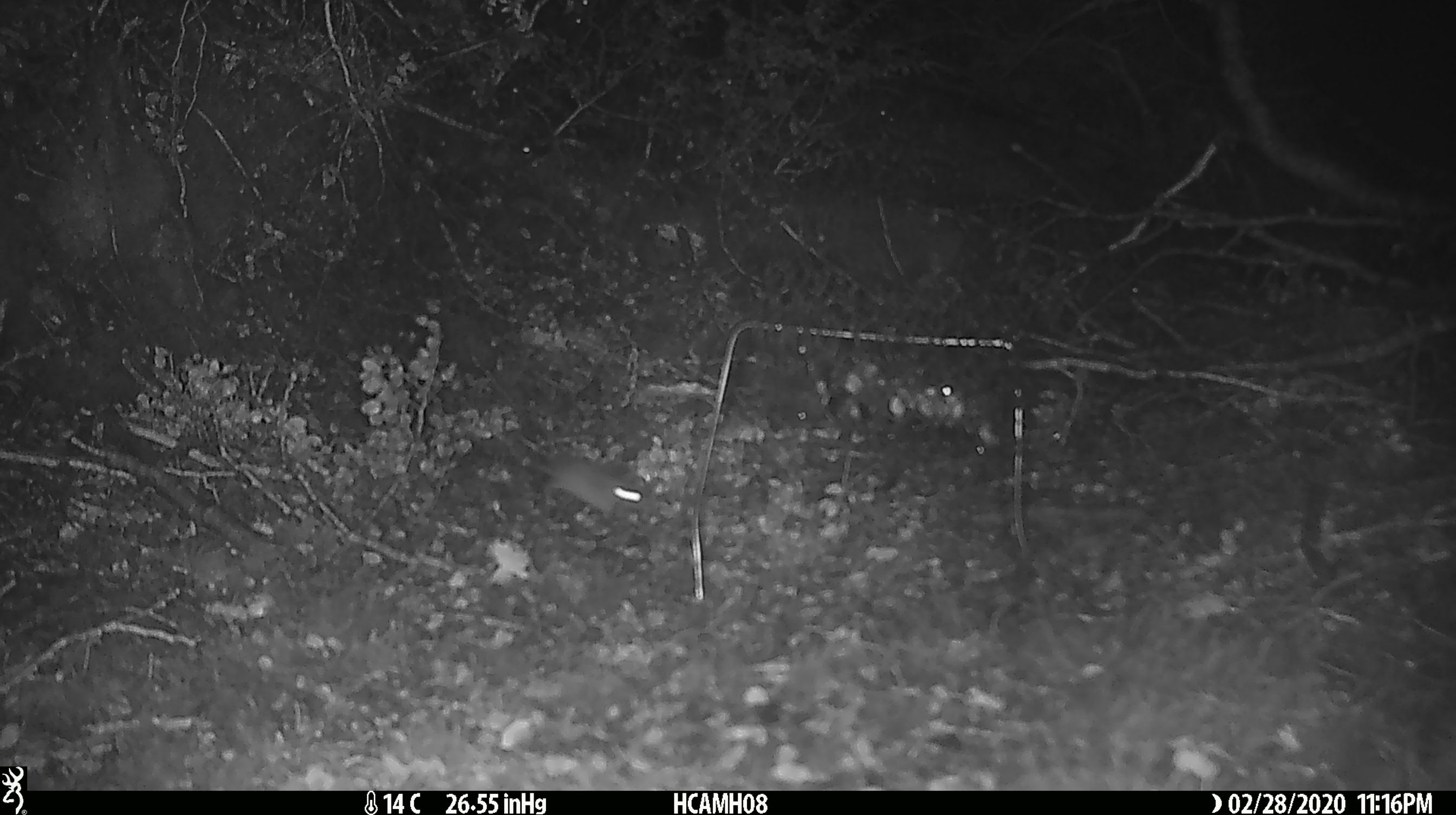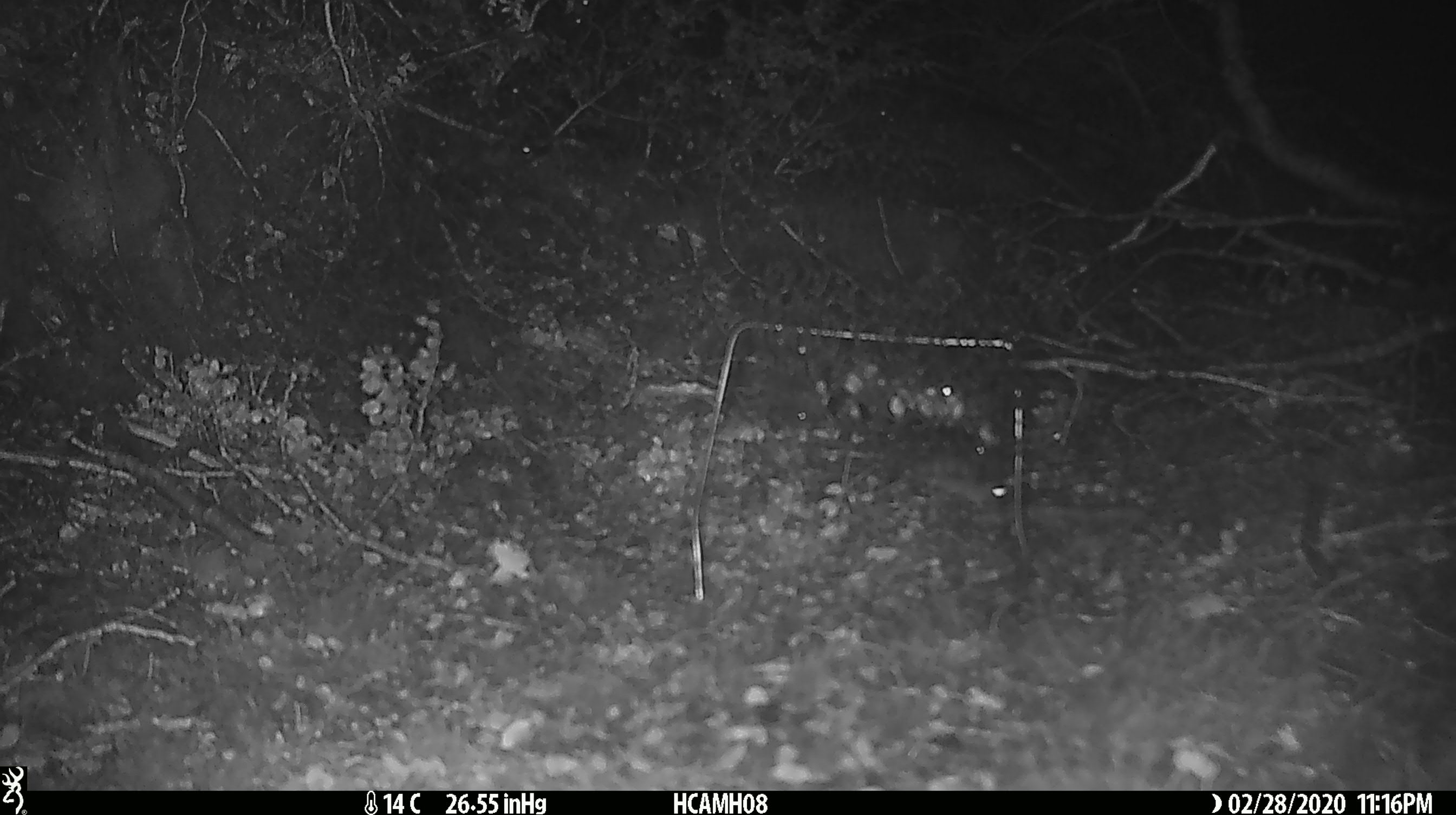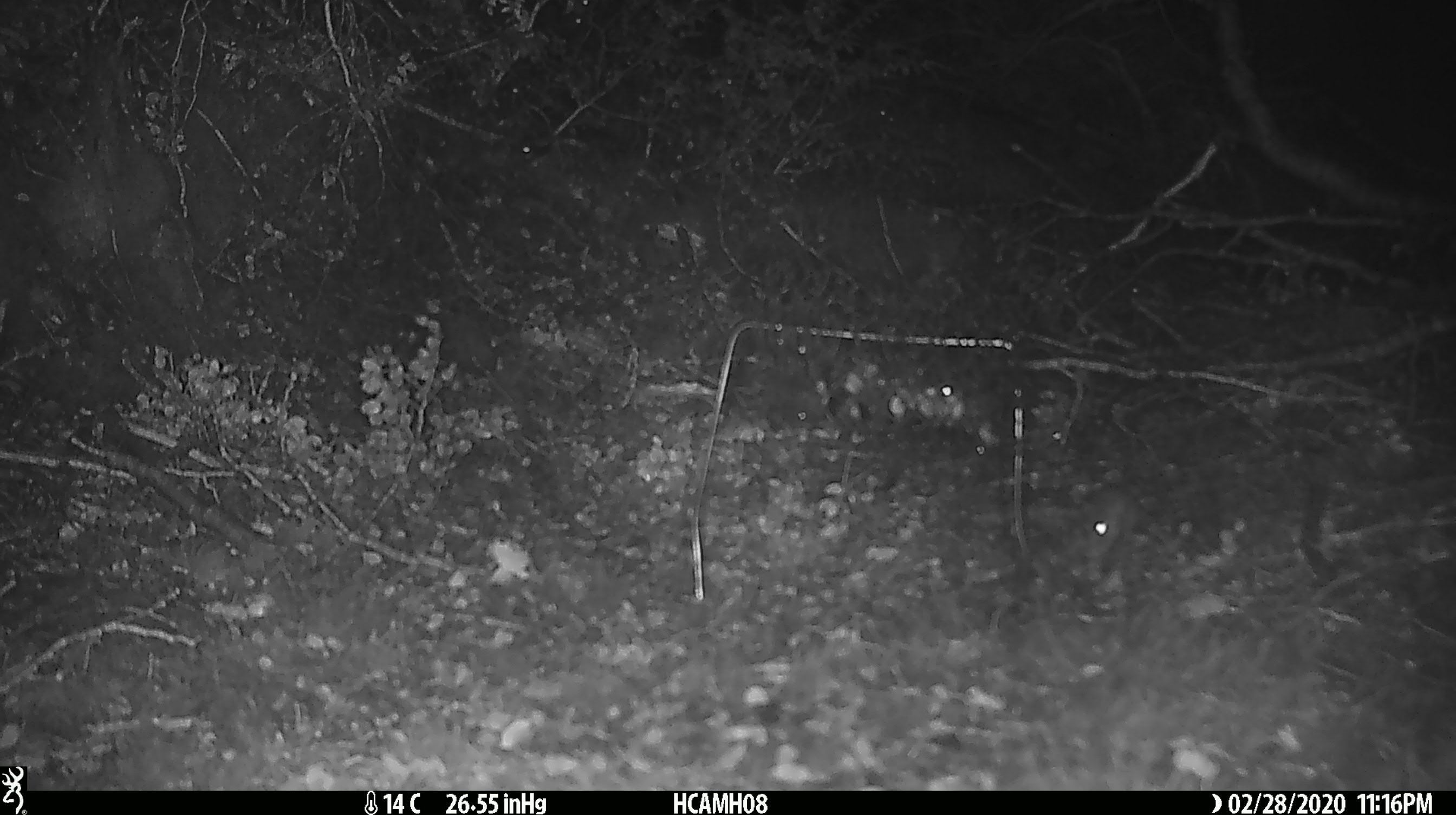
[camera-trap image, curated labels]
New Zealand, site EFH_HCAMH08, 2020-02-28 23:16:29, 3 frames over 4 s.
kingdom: Animalia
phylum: Chordata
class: Mammalia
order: Rodentia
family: Muridae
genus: Mus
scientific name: Mus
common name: mouse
Mouse (Mus).